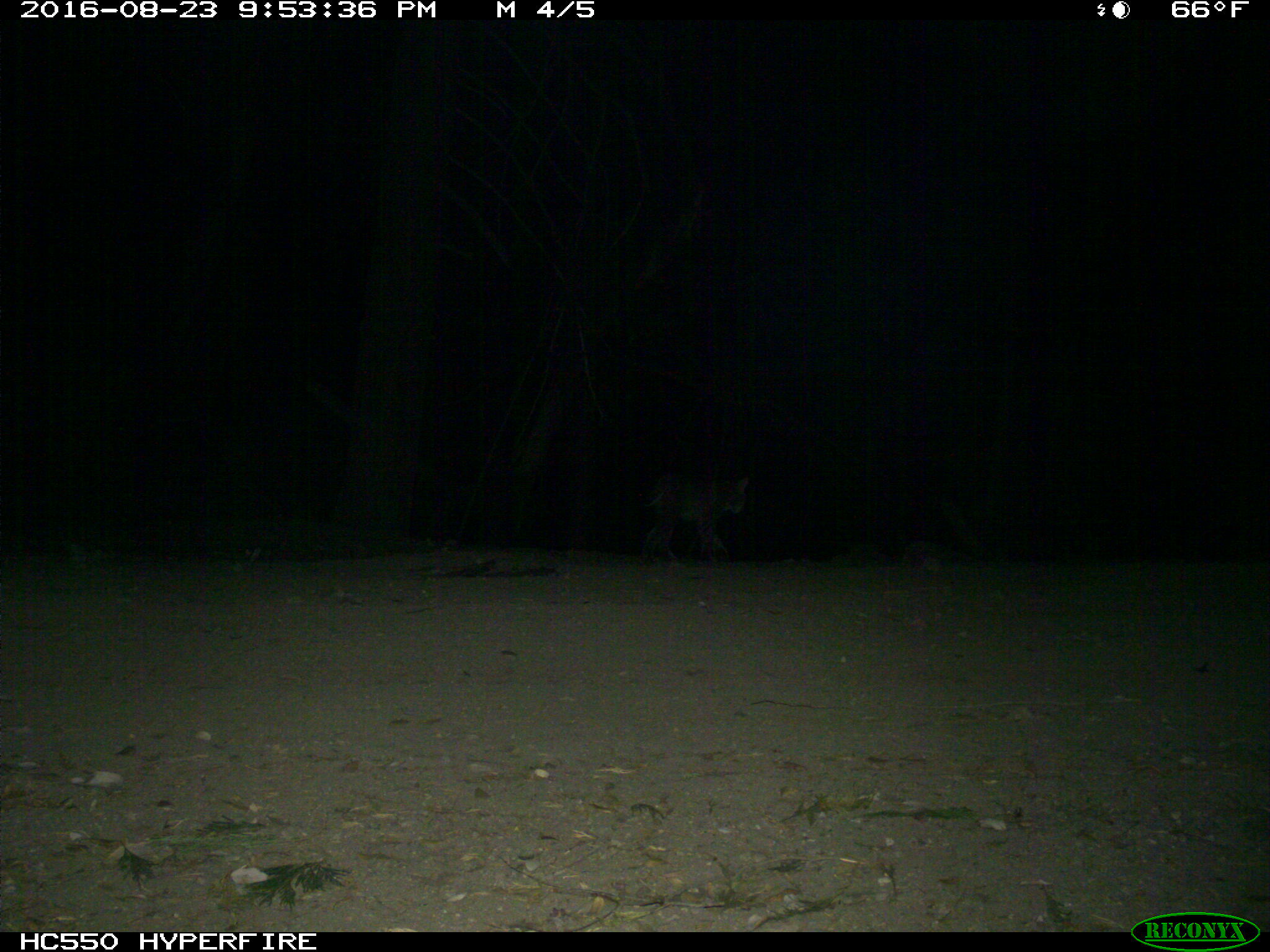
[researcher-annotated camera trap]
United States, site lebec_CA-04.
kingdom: Animalia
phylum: Chordata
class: Mammalia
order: Carnivora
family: Felidae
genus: Lynx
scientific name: Lynx rufus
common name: bobcat